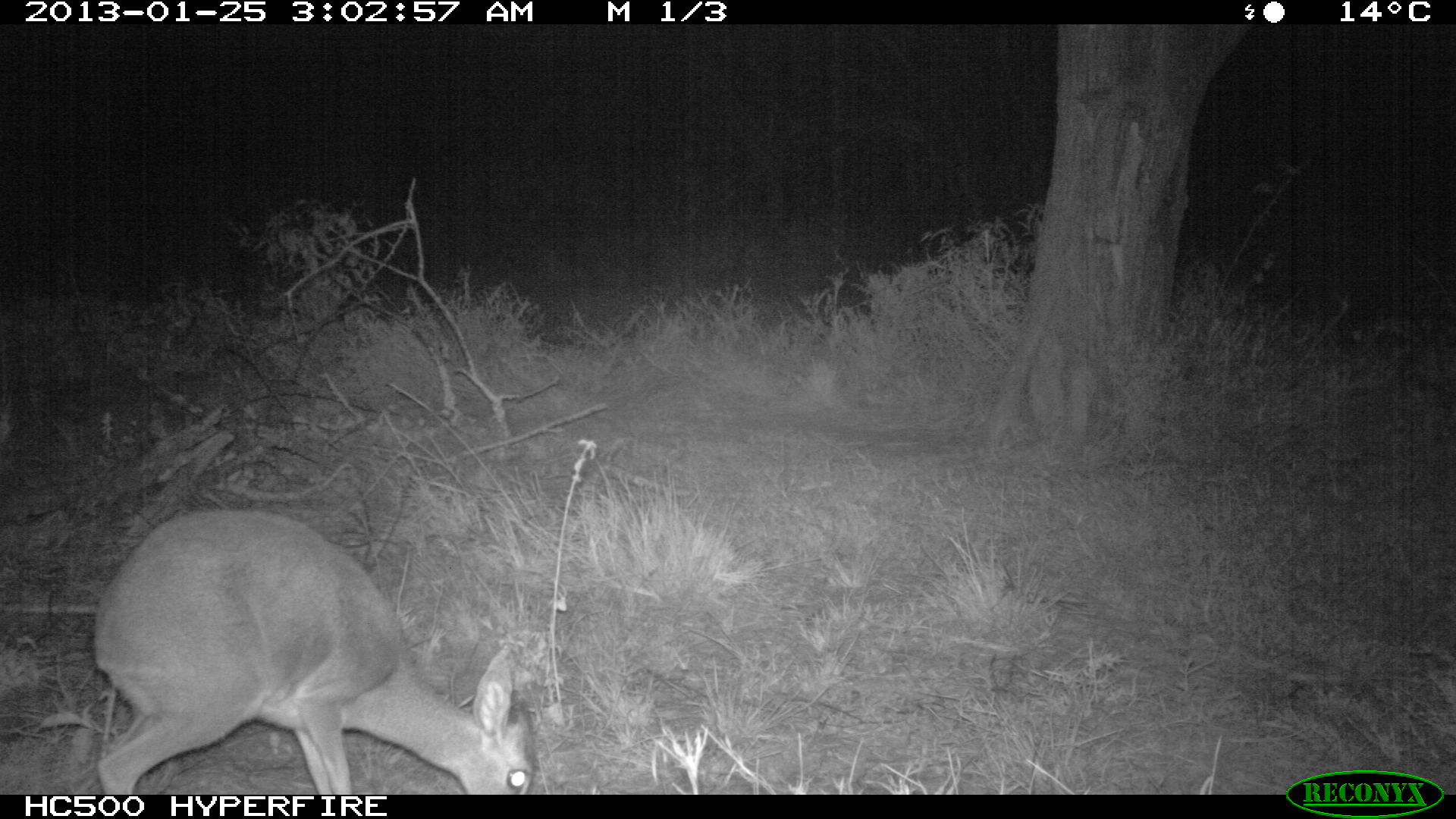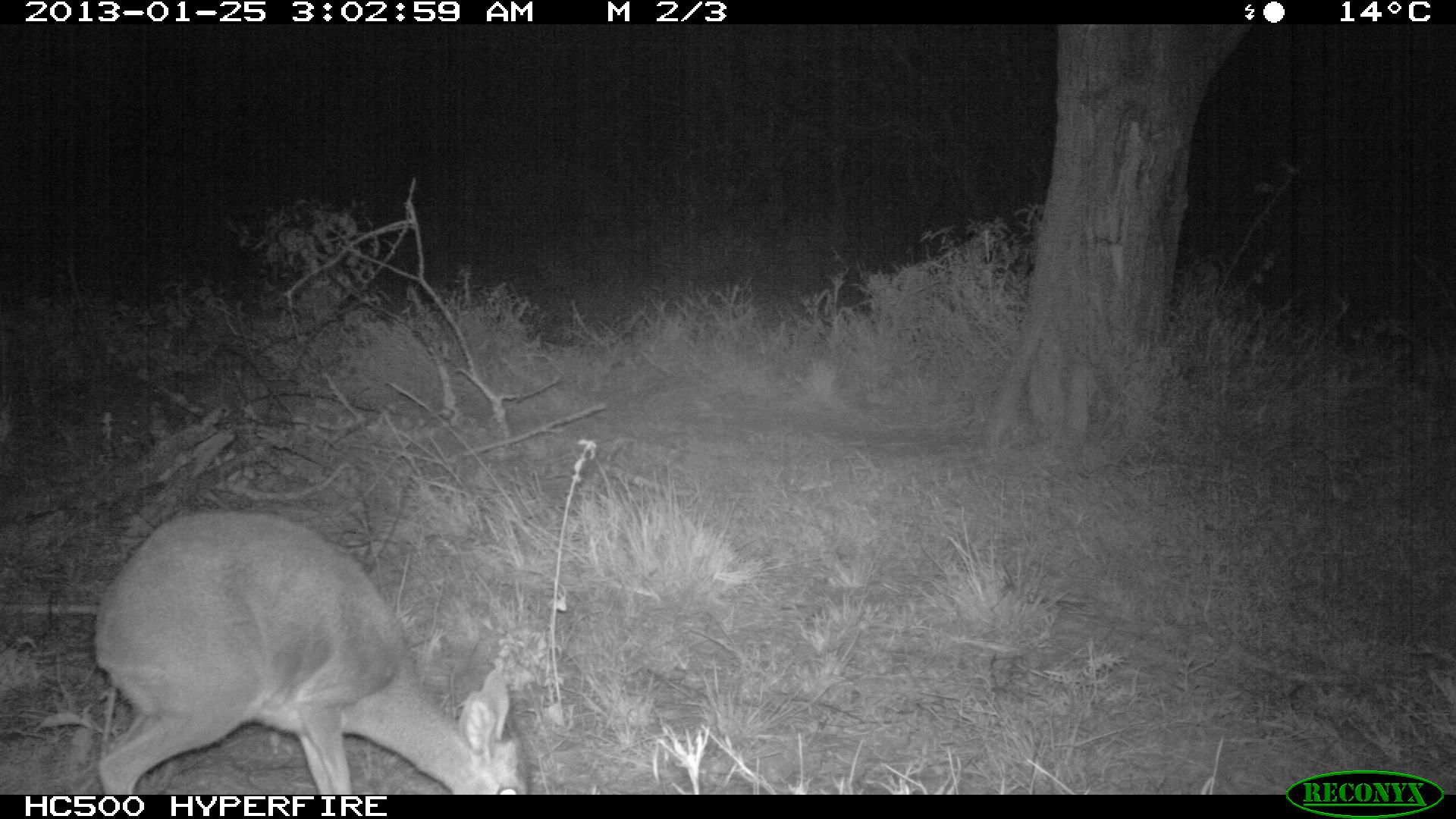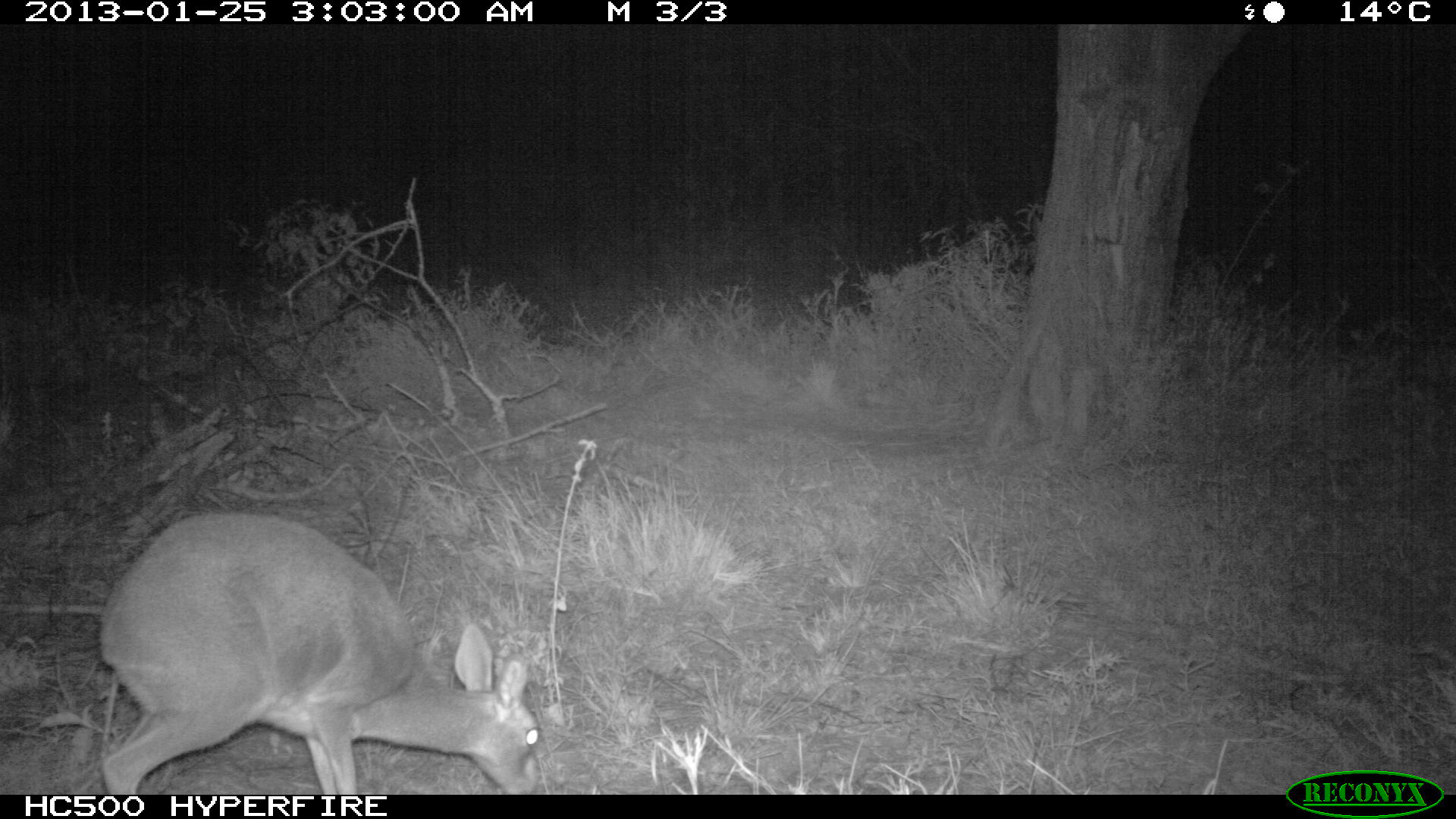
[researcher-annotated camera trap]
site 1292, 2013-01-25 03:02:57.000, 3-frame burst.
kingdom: Animalia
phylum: Chordata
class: Mammalia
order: Artiodactyla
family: Bovidae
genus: Madoqua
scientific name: Madoqua guentheri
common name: günther's dik-dik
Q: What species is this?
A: Madoqua guentheri (günther's dik-dik).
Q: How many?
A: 1.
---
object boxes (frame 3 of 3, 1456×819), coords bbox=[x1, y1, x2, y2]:
madoqua guentheri: bbox=[90, 509, 541, 787]